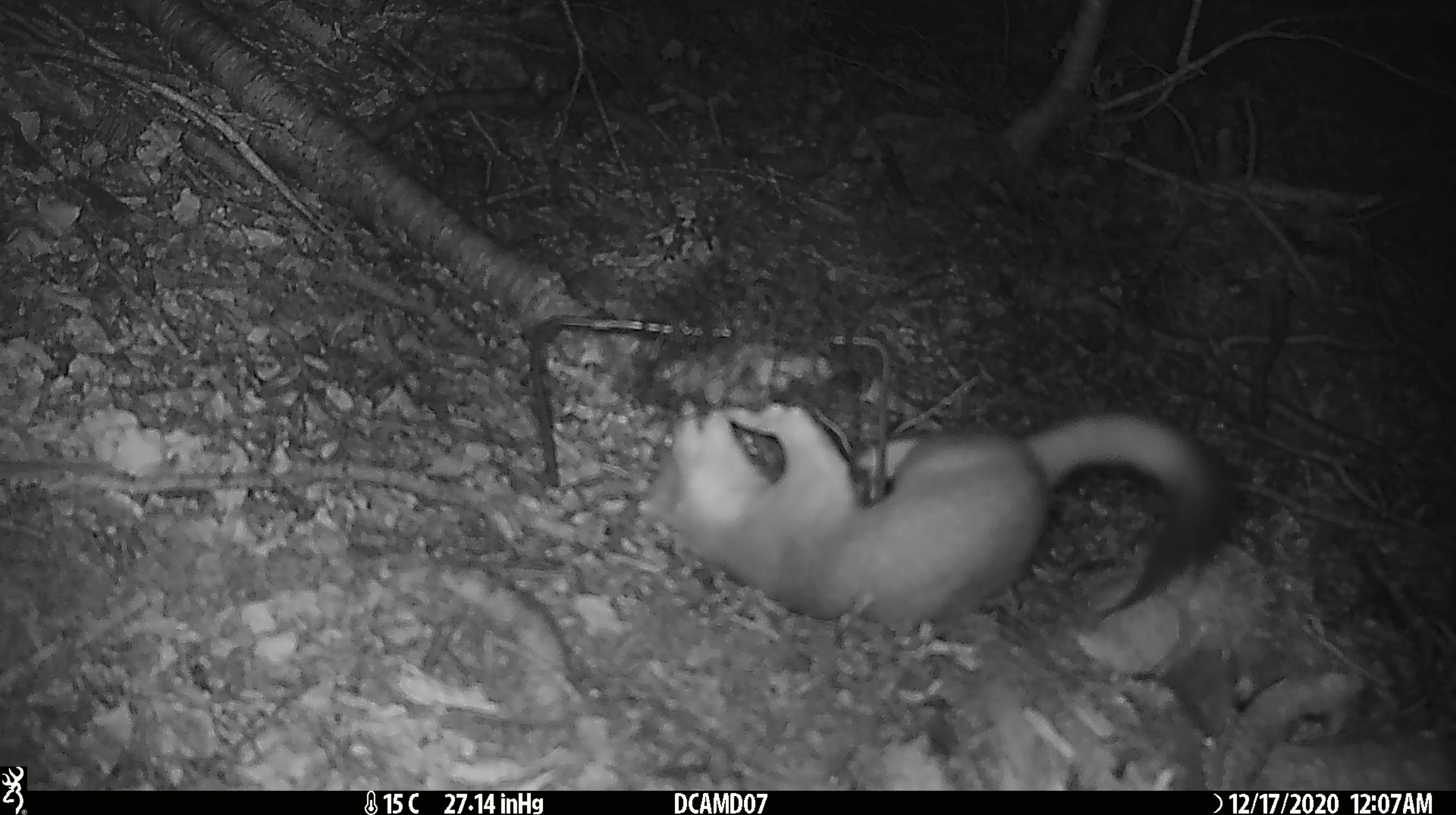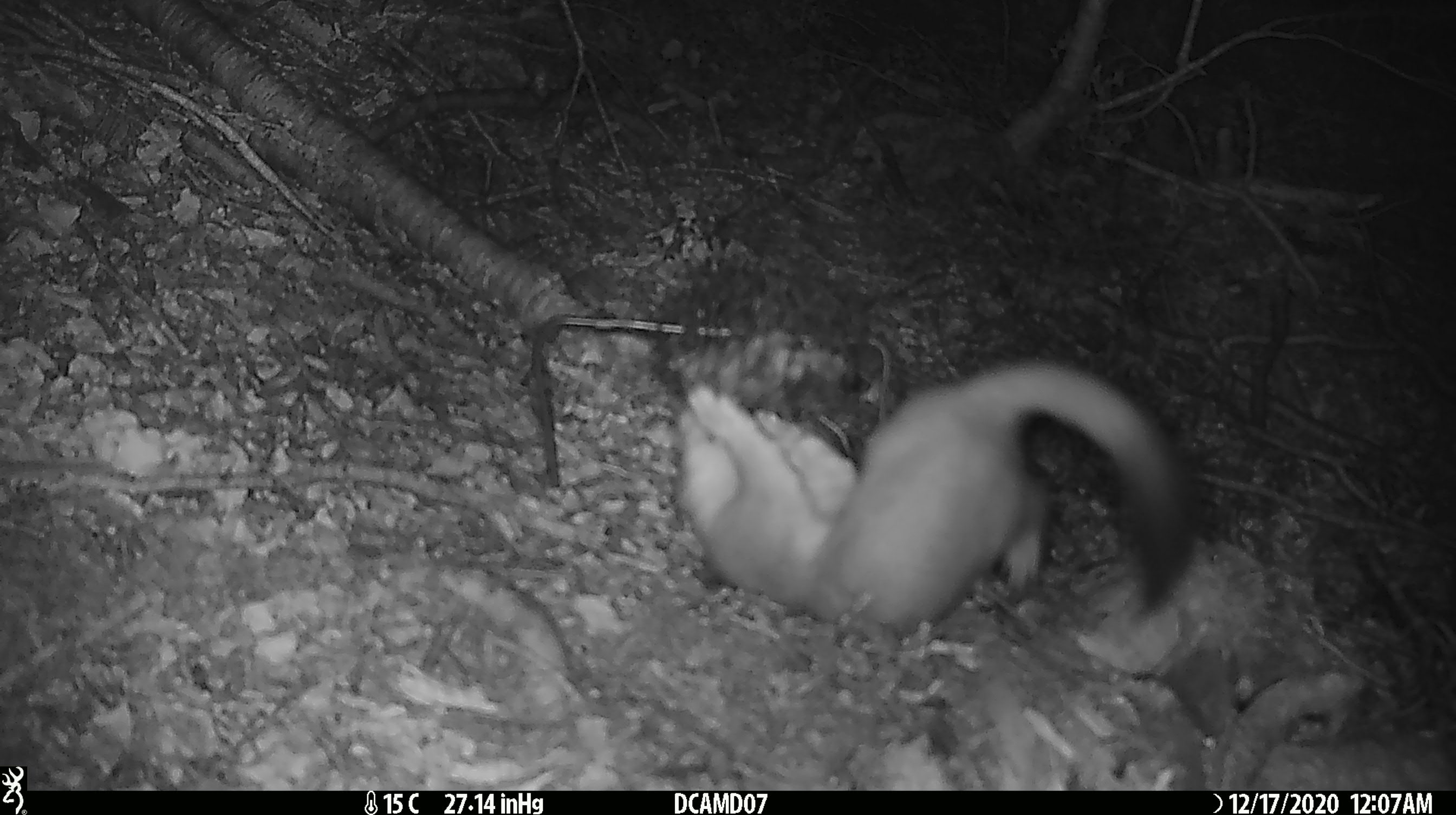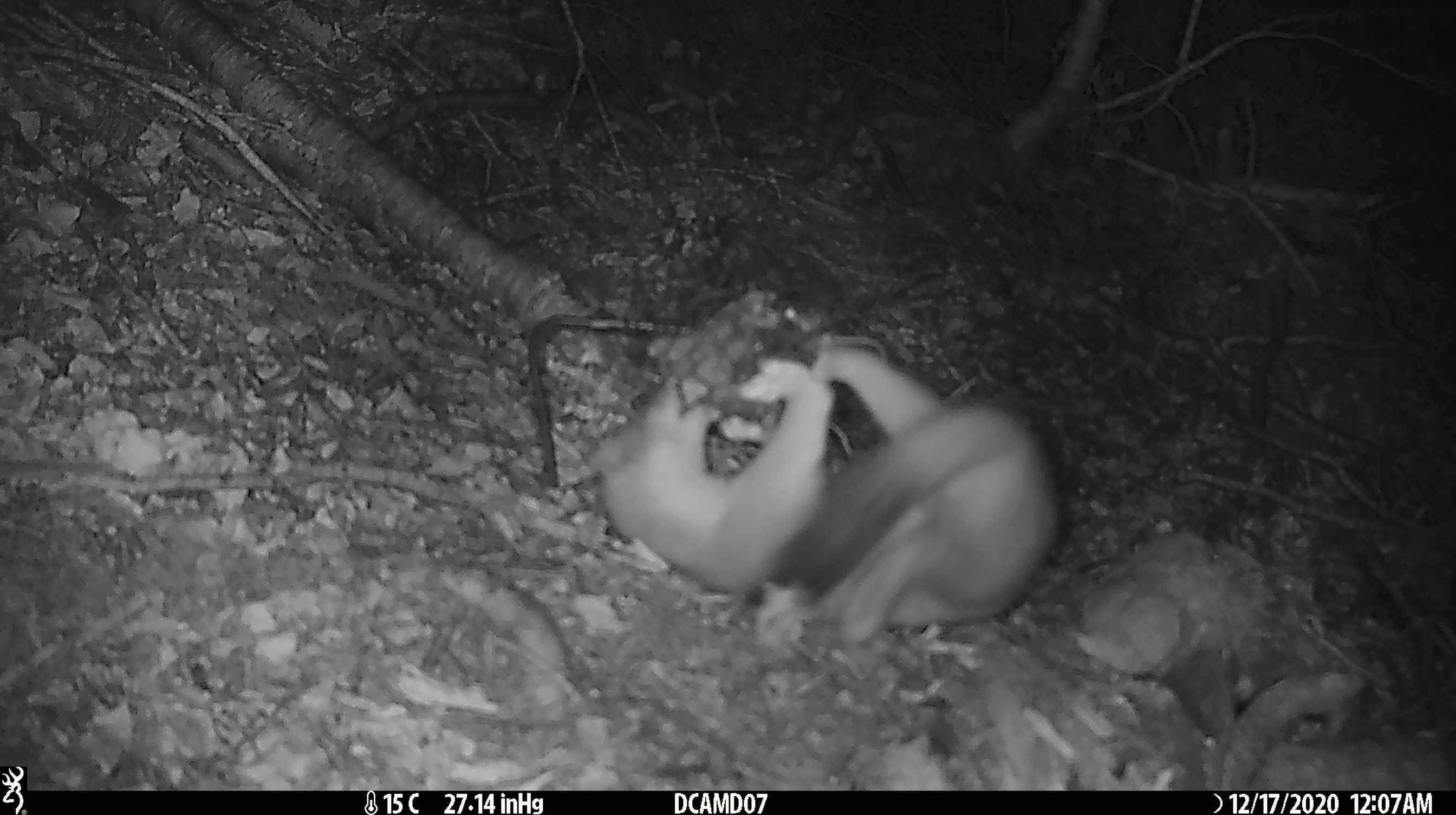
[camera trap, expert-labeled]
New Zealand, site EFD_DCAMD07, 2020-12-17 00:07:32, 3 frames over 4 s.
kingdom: Animalia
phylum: Chordata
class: Mammalia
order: Carnivora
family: Mustelidae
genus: Mustela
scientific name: Mustela erminea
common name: stoat